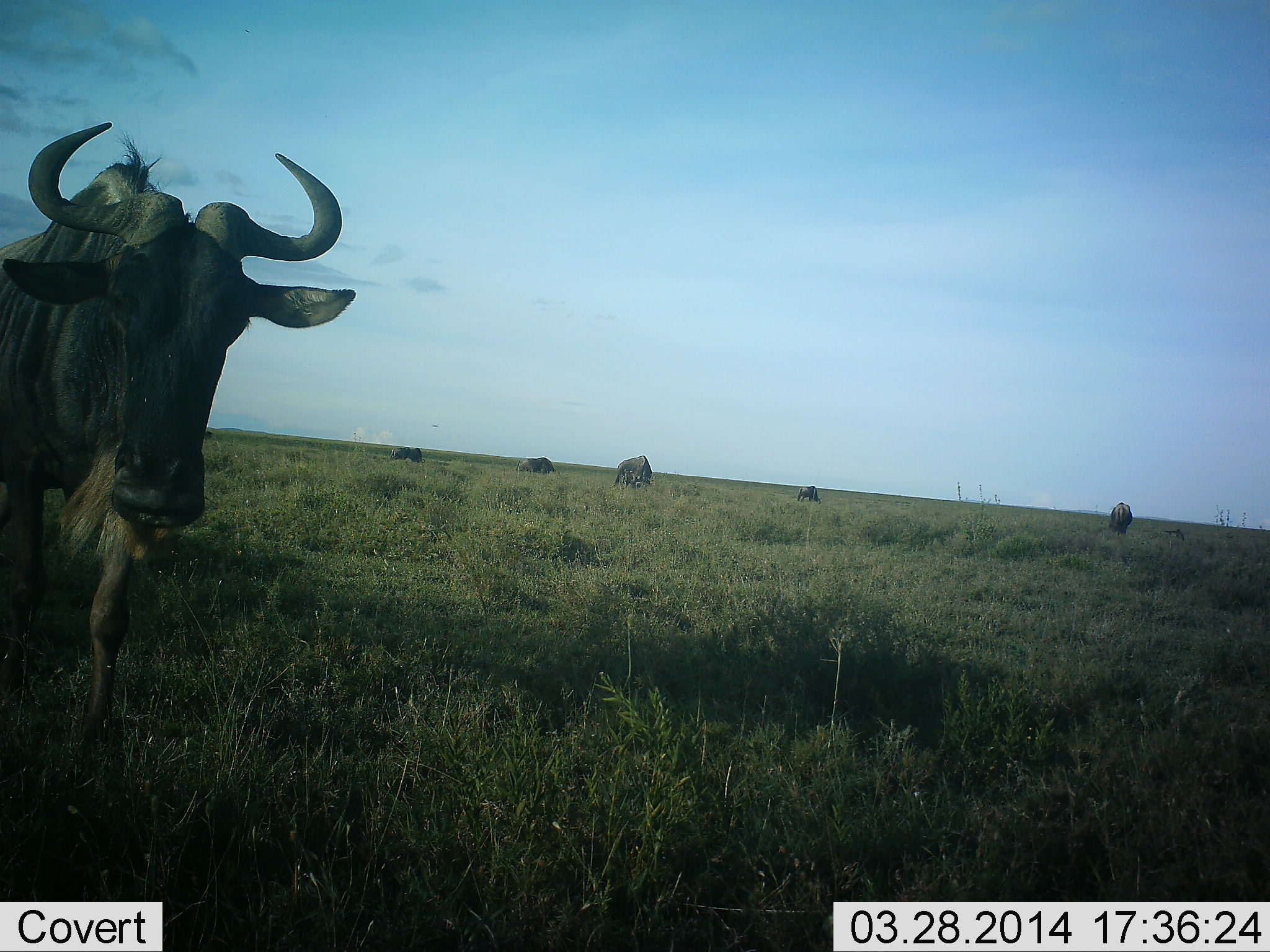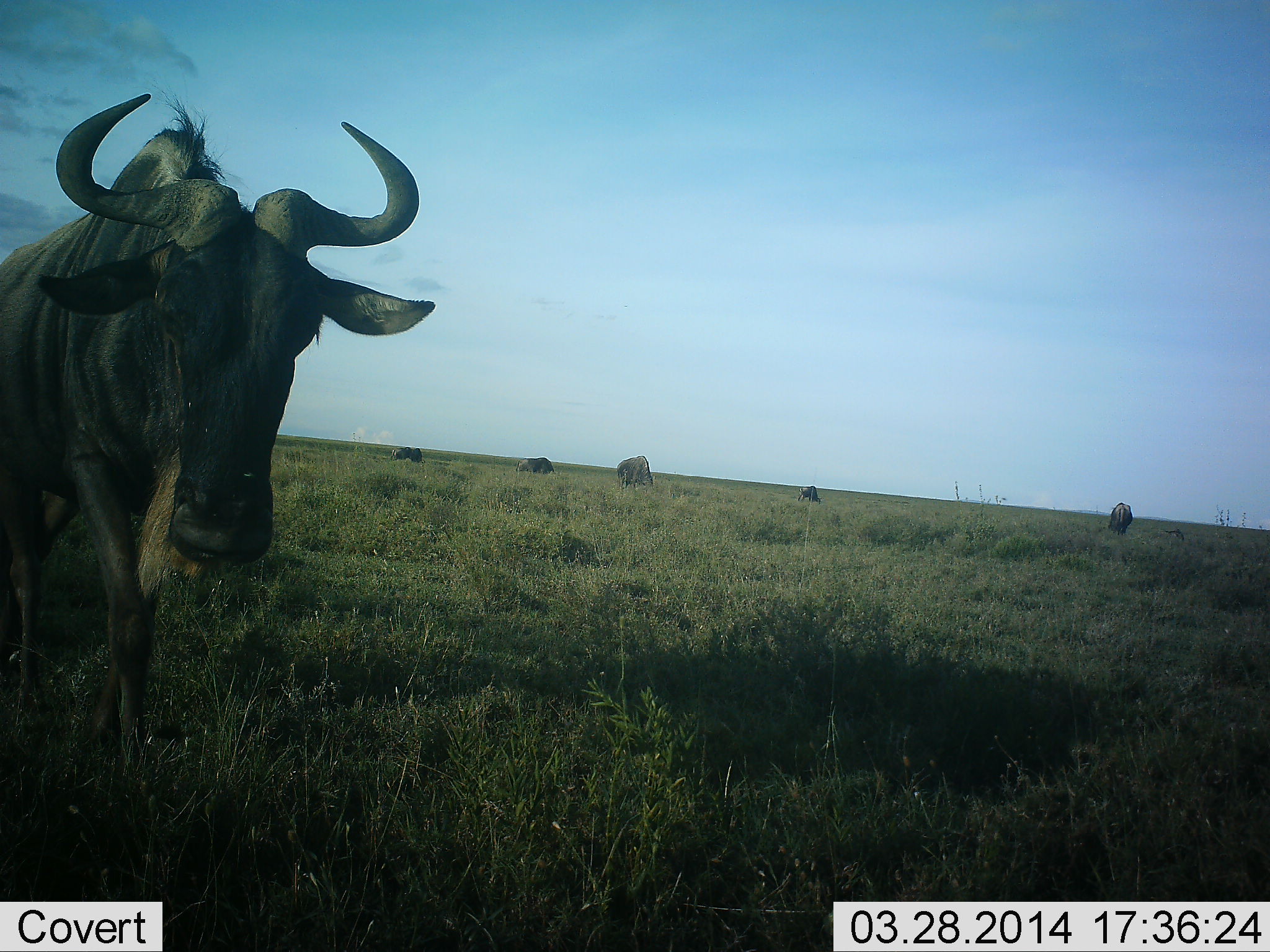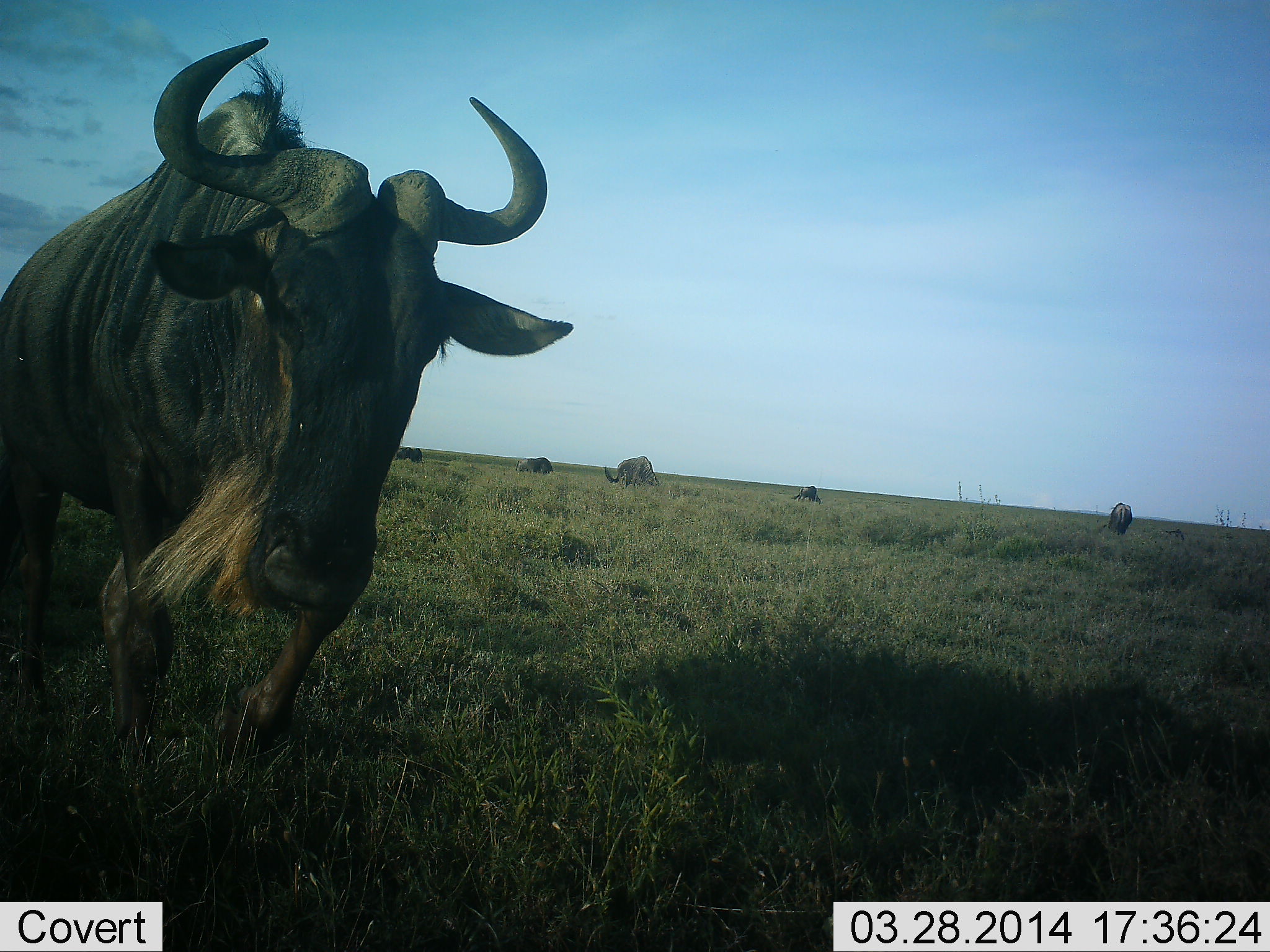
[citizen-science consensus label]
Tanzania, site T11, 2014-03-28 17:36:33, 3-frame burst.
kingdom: Animalia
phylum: Chordata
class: Mammalia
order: Artiodactyla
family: Bovidae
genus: Connochaetes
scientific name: Connochaetes taurinus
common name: blue wildebeest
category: wildebeest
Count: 6.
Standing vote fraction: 44%.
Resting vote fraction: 3%.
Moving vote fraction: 72%.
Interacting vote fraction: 0%.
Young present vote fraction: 0%.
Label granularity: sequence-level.